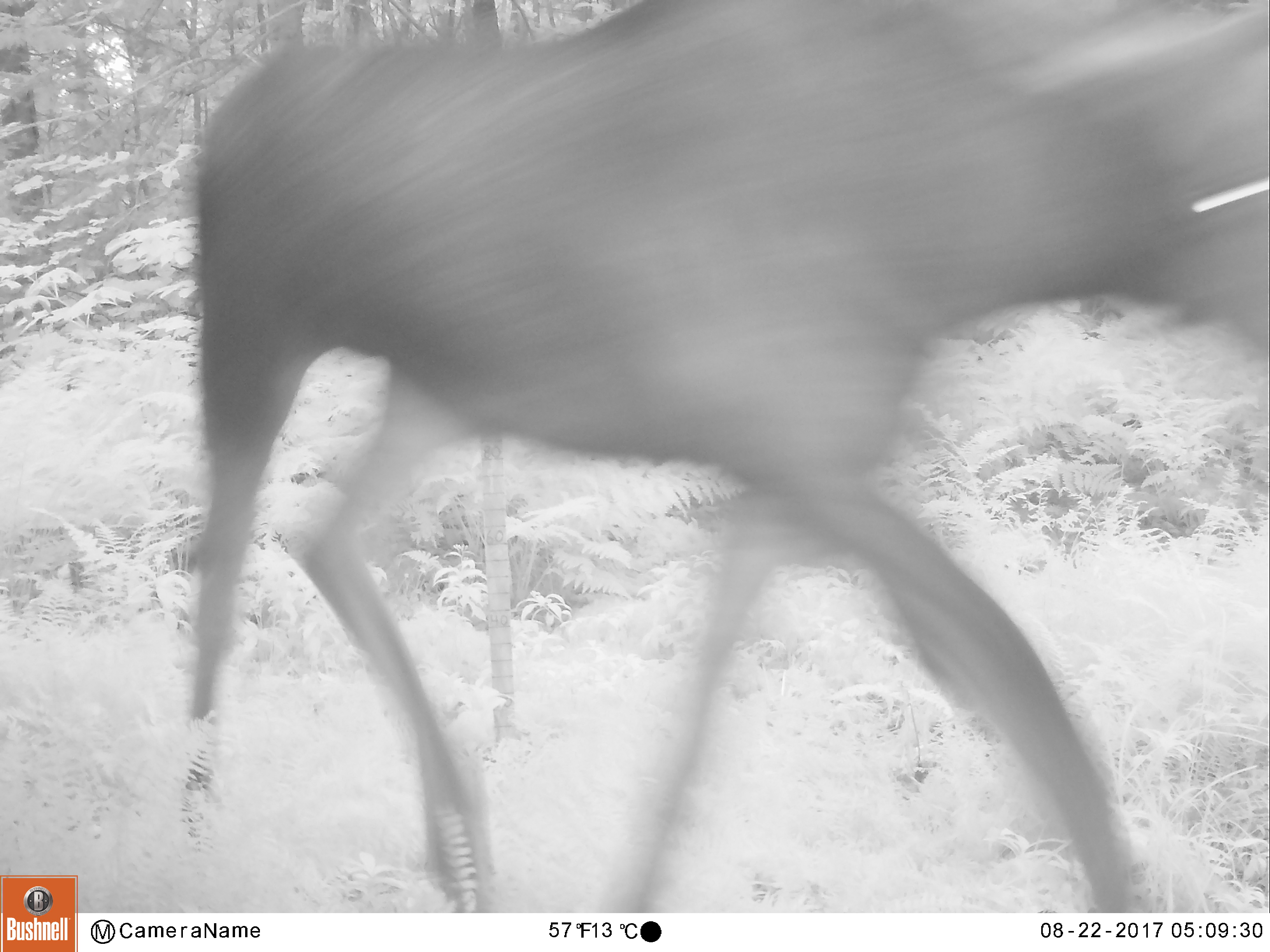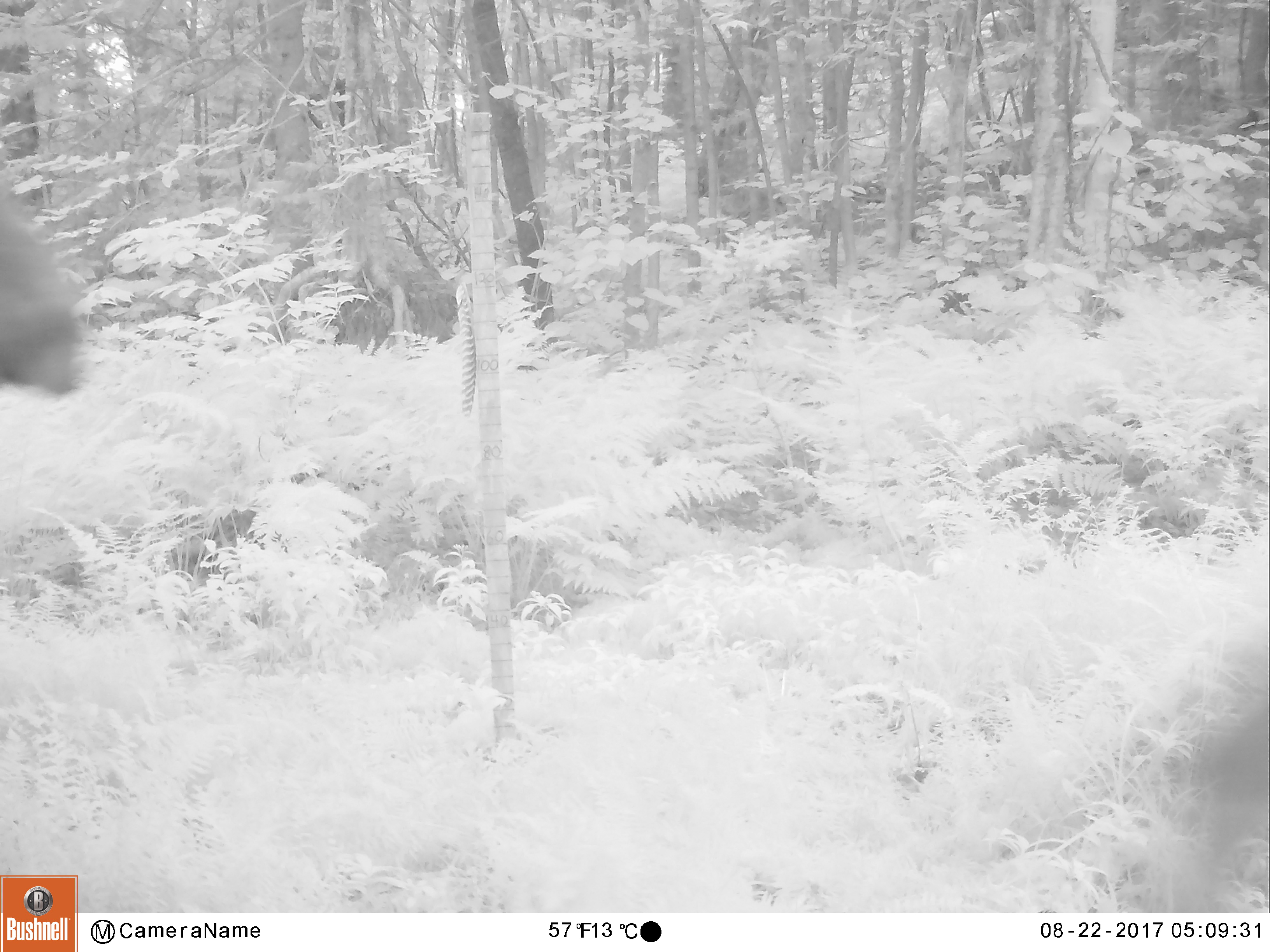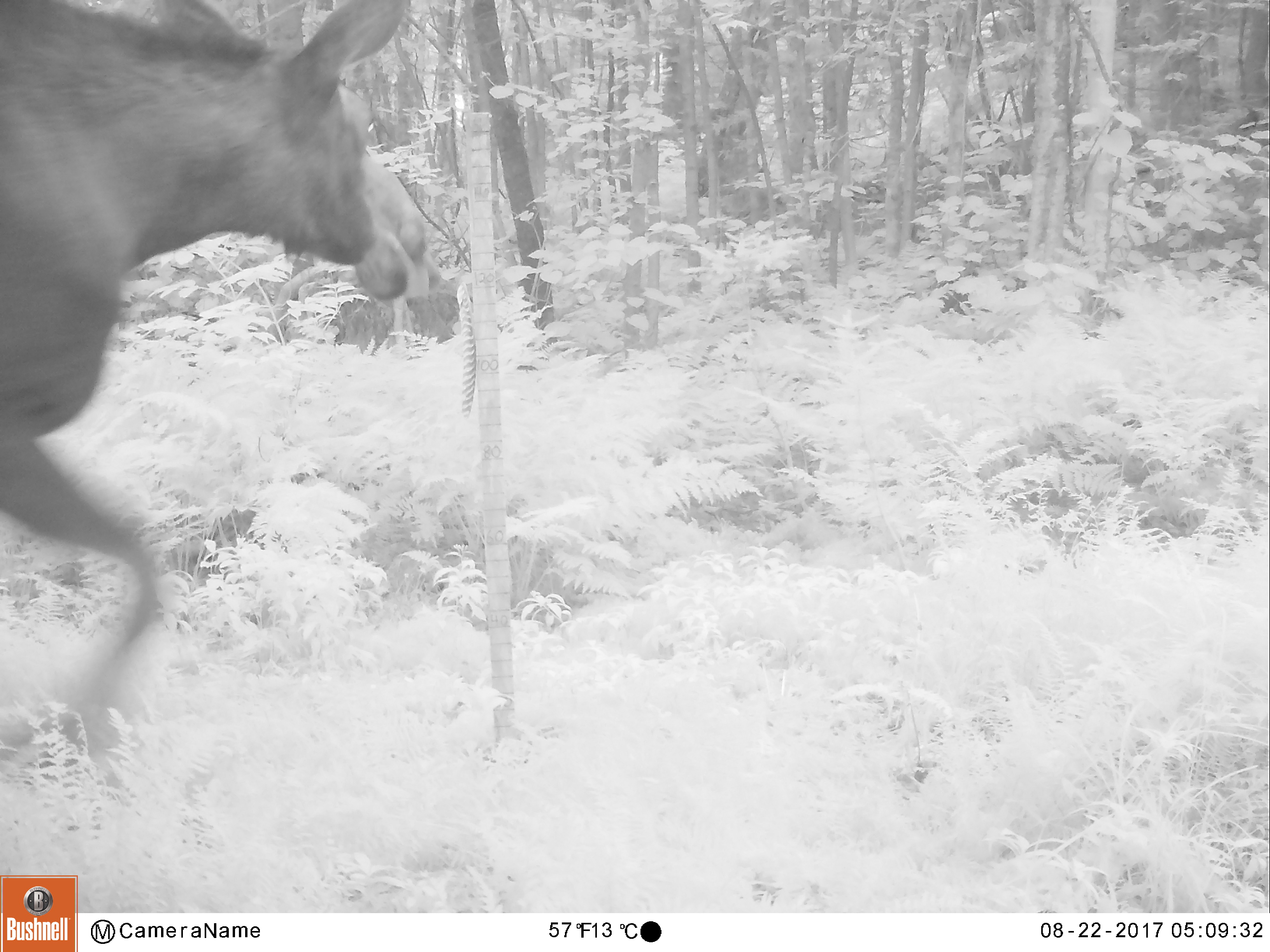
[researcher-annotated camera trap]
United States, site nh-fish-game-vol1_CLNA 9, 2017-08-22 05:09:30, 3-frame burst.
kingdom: Animalia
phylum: Chordata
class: Mammalia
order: Artiodactyla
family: Cervidae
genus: Alces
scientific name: Alces alces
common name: moose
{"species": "moose (Alces alces)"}